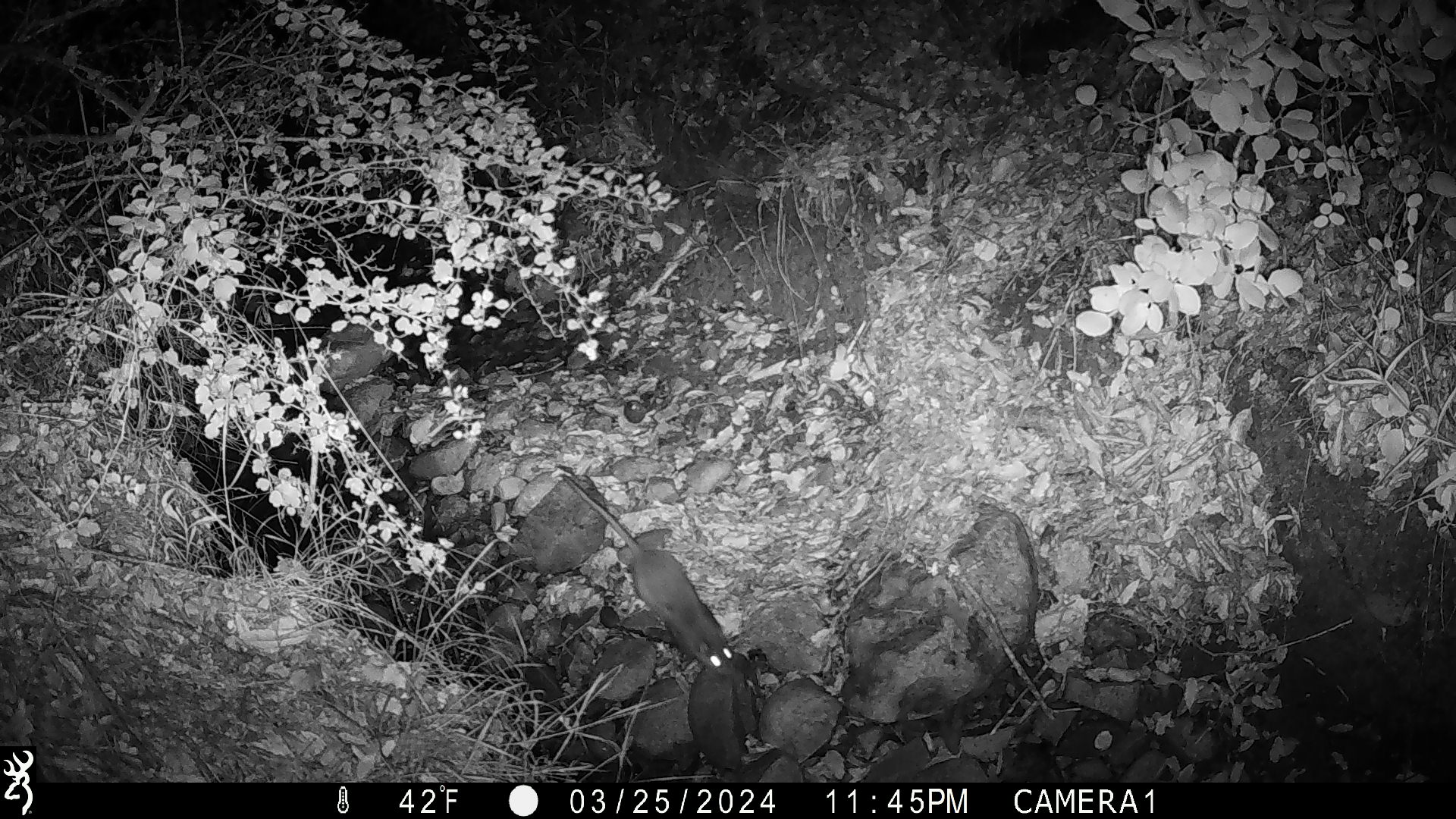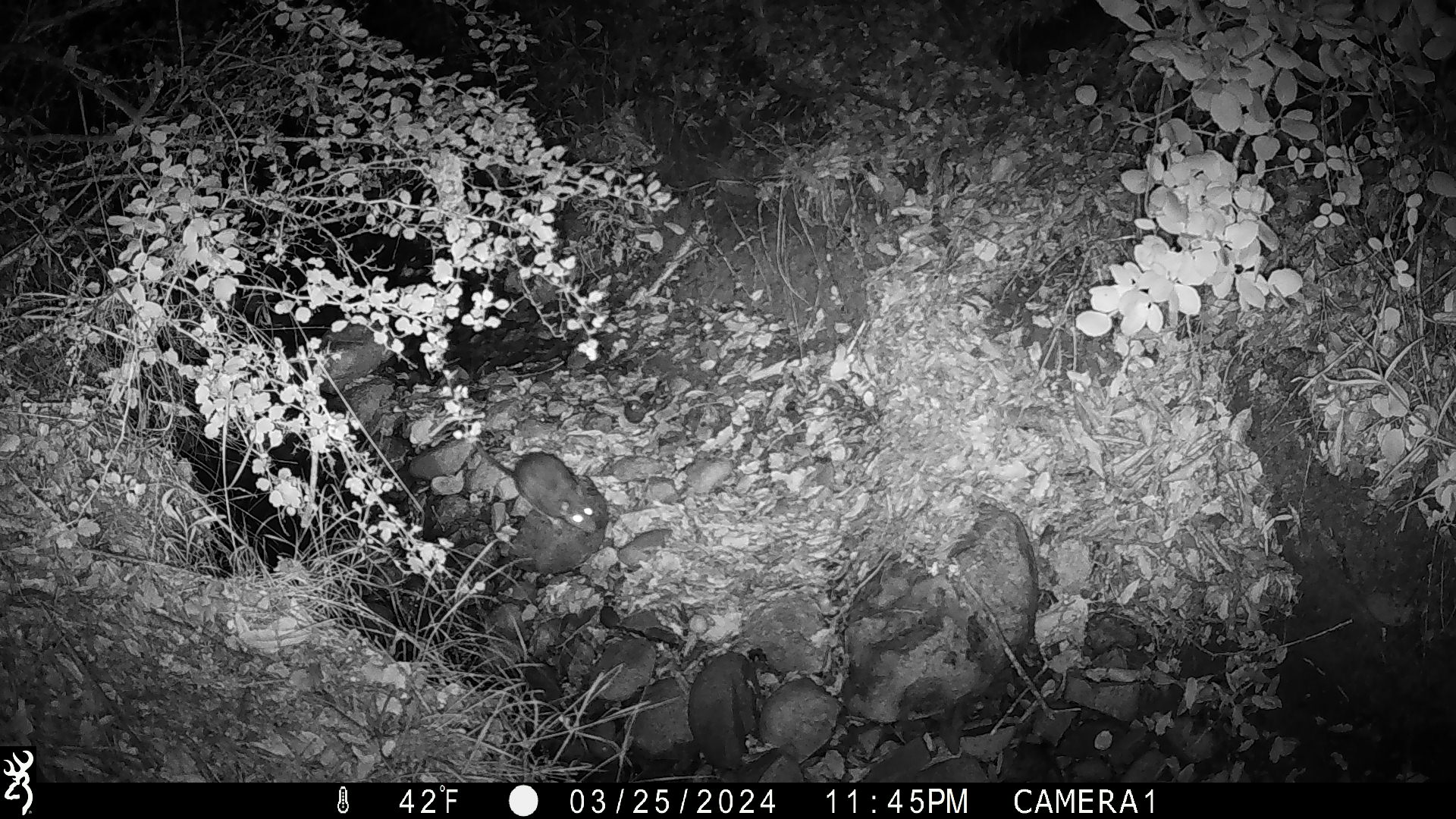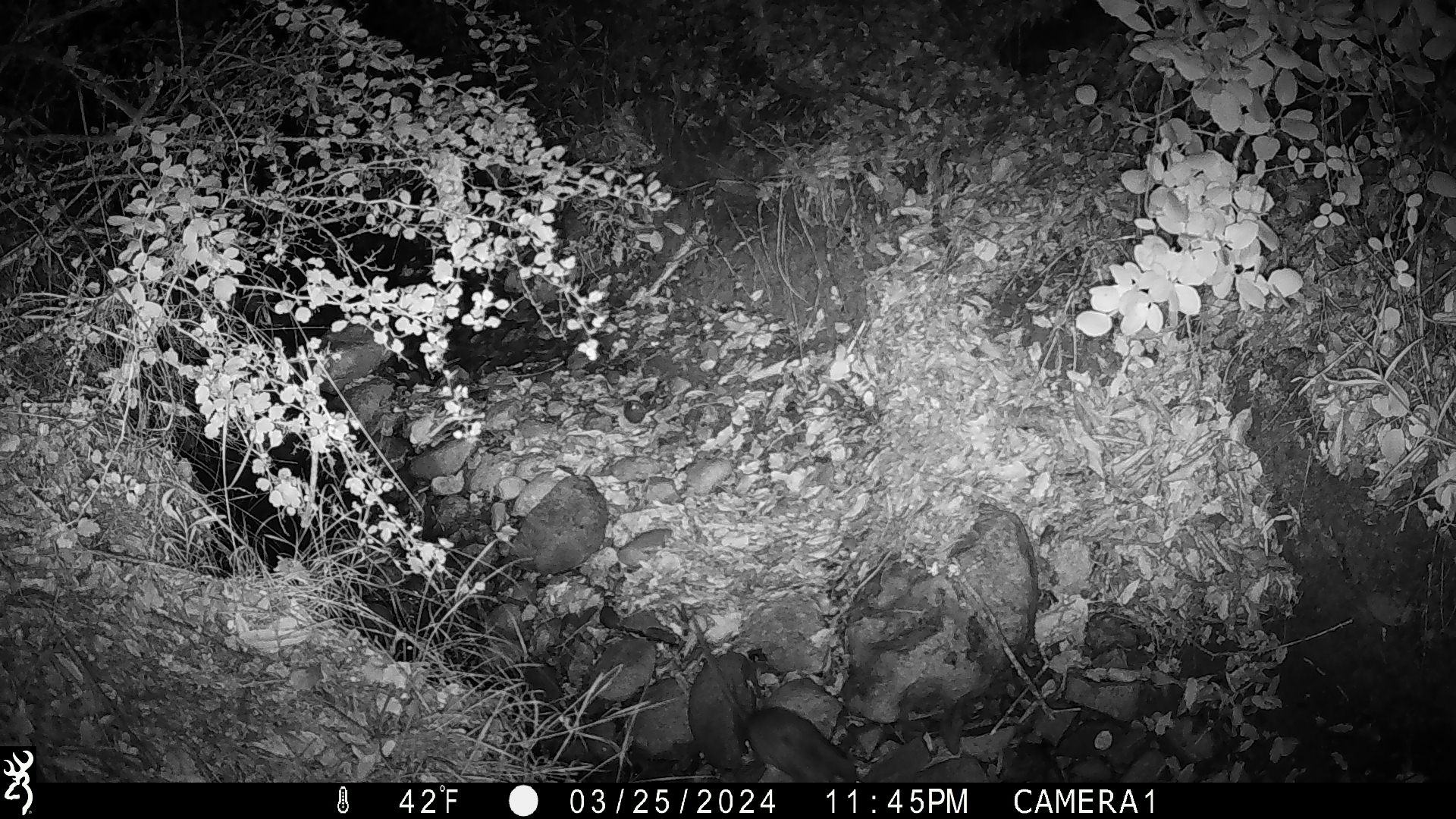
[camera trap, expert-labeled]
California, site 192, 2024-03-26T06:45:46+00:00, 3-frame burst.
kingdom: Animalia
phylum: Chordata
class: Mammalia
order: Rodentia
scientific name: Rodentia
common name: mouse or rat